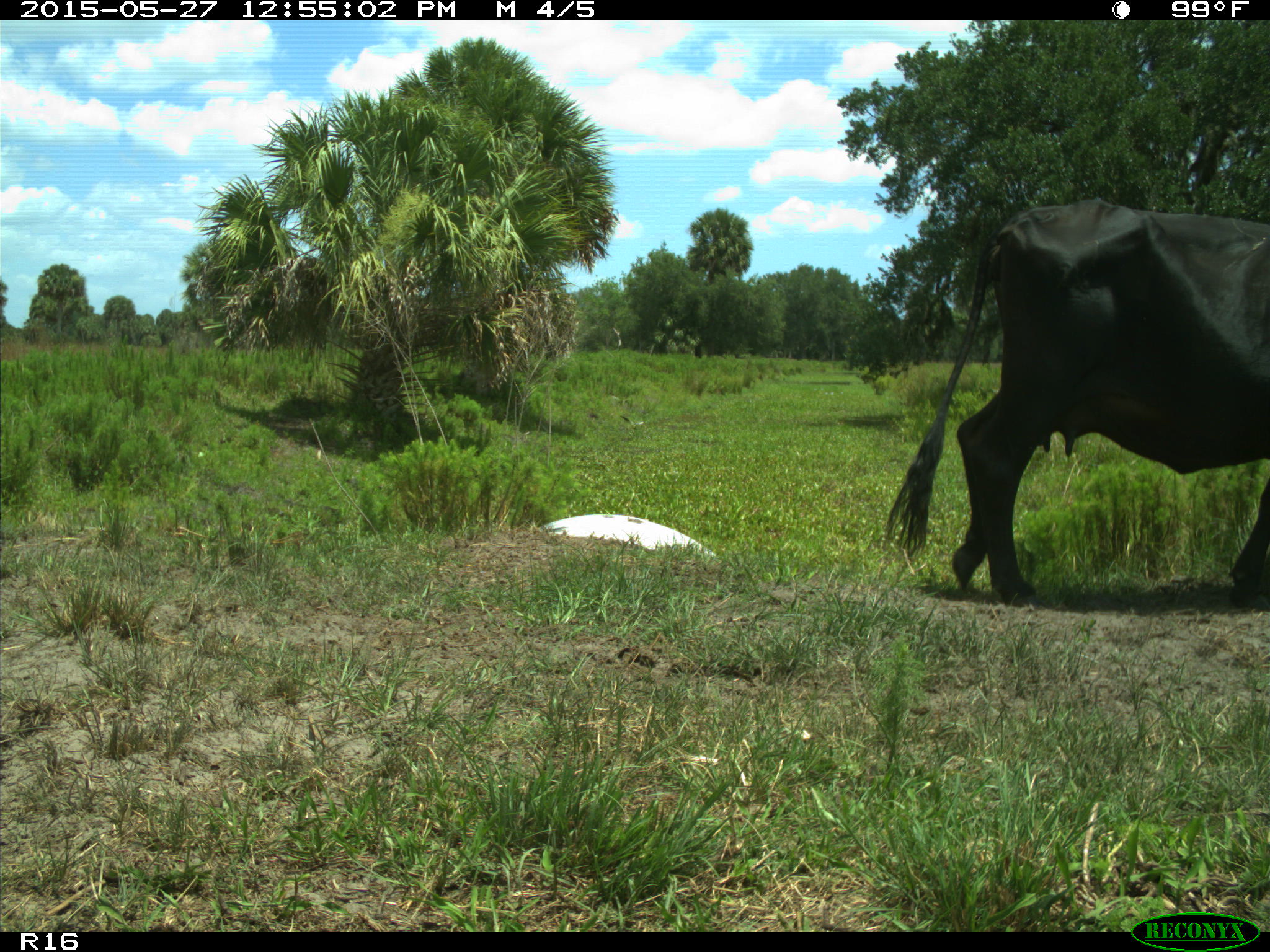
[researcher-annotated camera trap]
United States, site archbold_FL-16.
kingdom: Animalia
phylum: Chordata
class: Mammalia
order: Artiodactyla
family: Bovidae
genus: Bos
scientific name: Bos taurus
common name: domestic cow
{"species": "Bos taurus (domestic cow)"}